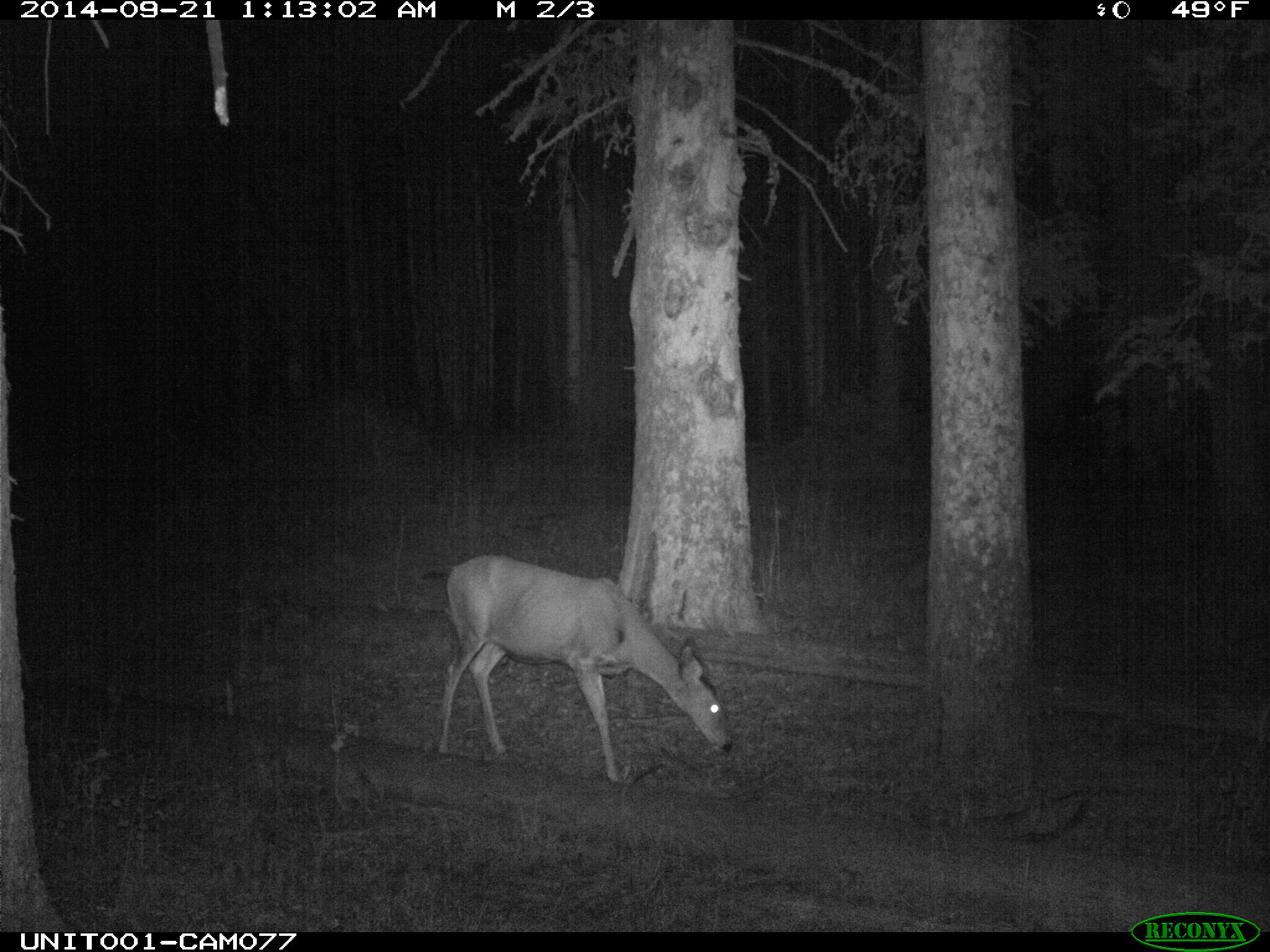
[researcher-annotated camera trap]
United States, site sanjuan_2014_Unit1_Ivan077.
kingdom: Animalia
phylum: Chordata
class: Mammalia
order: Artiodactyla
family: Cervidae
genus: Odocoileus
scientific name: Odocoileus hemionus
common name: mule deer